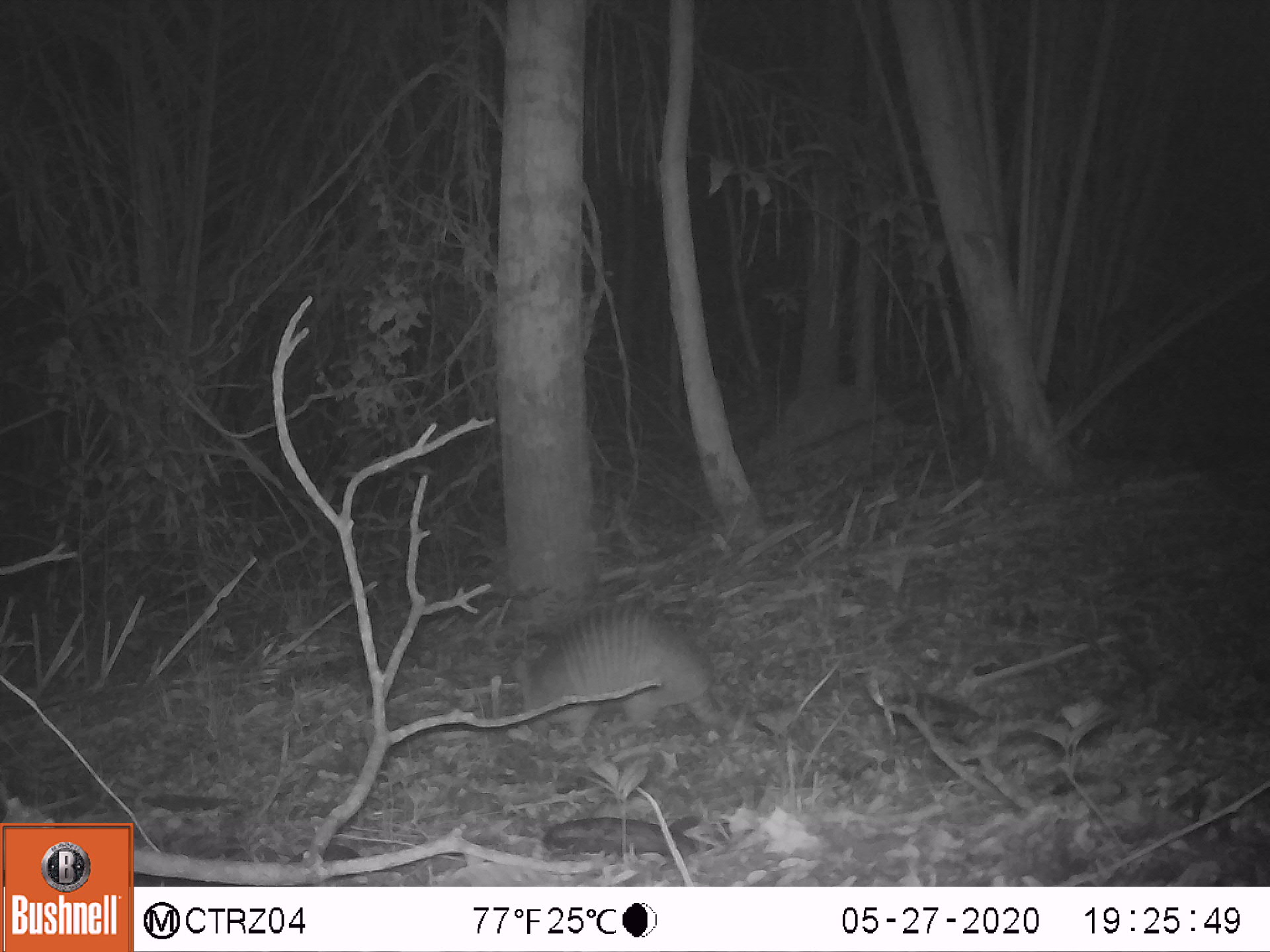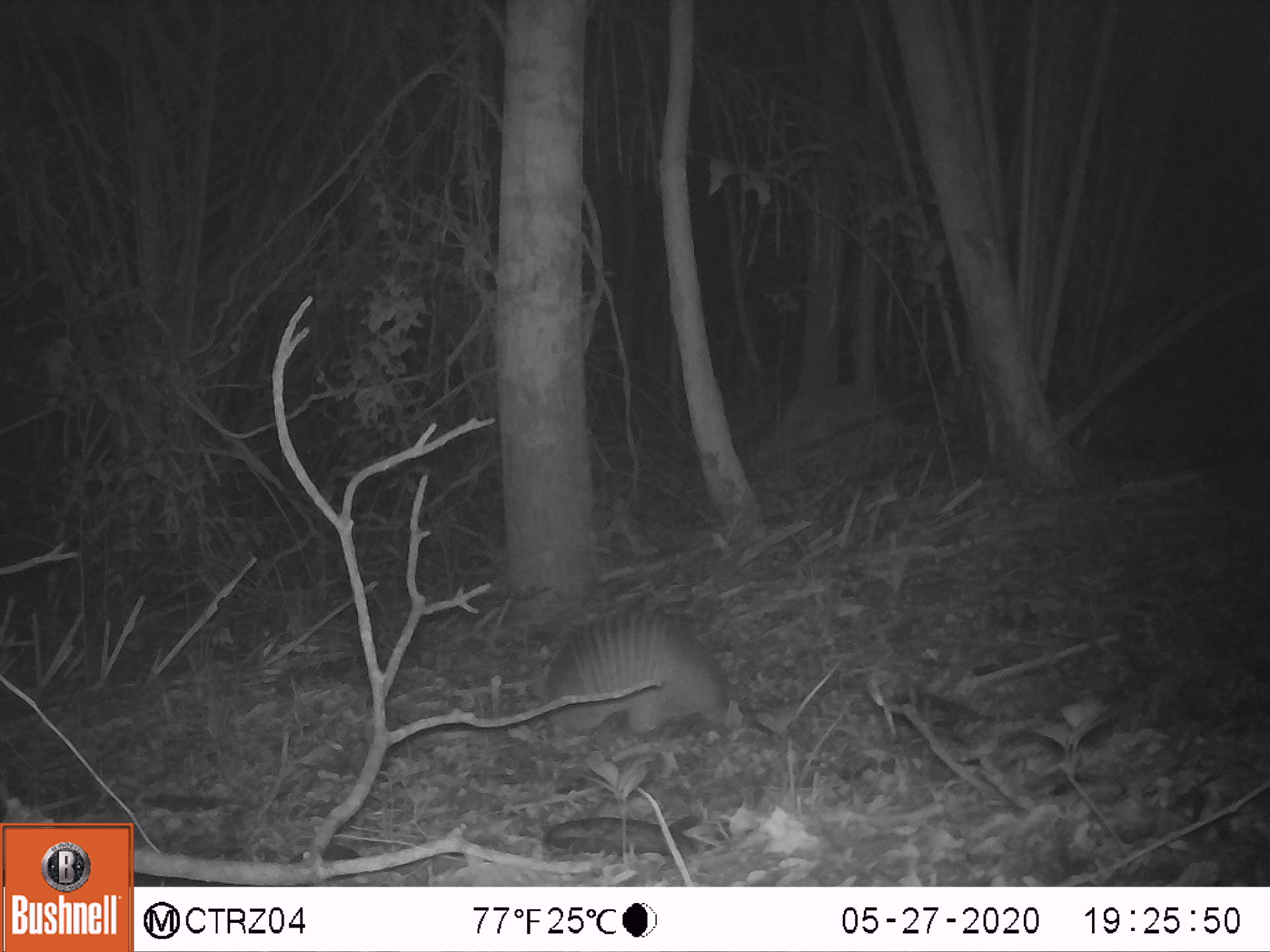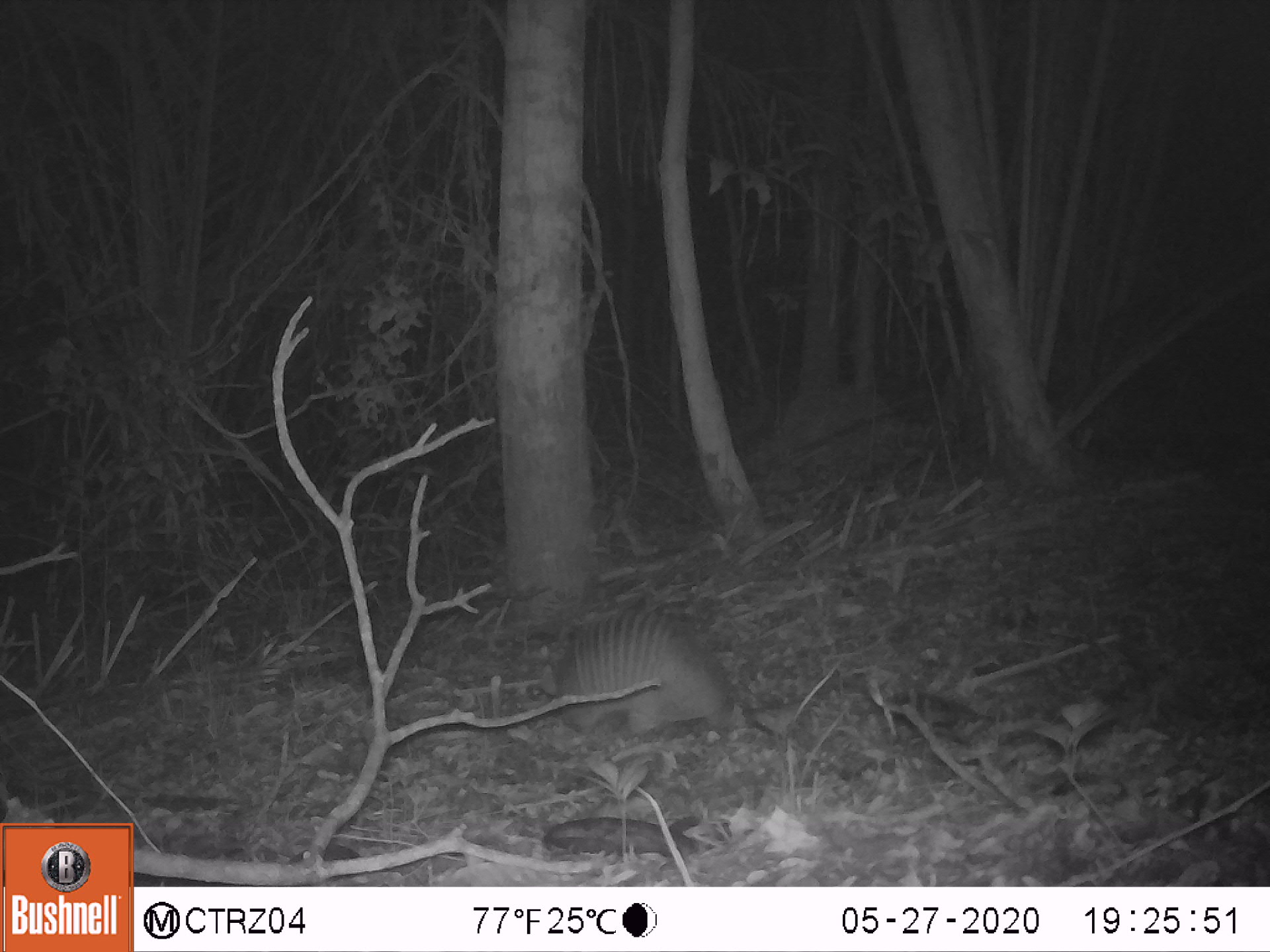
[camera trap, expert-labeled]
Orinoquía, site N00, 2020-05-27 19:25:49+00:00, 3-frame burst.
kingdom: Animalia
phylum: Chordata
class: Mammalia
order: Cingulata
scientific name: Cingulata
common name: armadillo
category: unknown armadillo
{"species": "unknown armadillo (armadillo) (Cingulata)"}